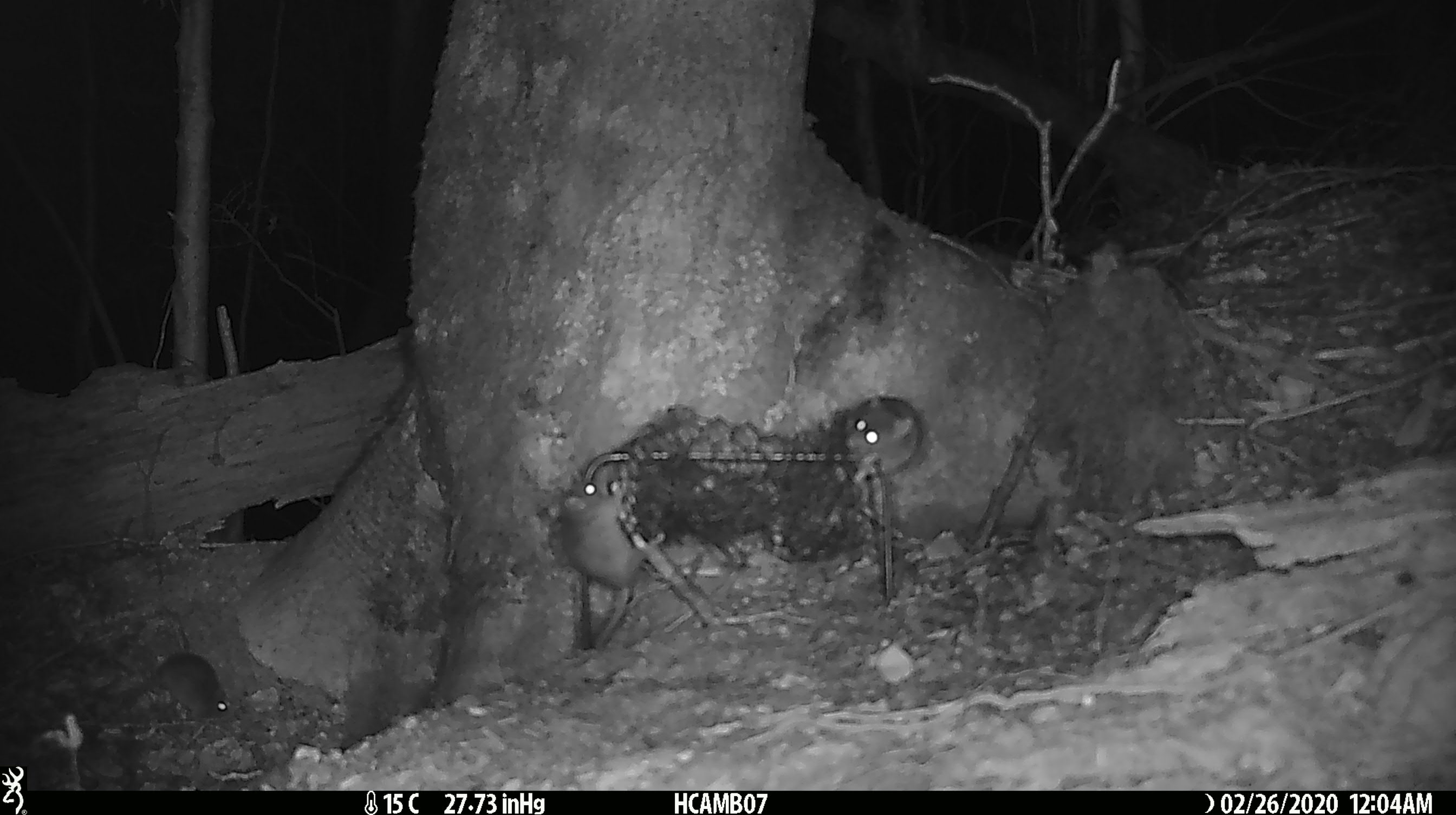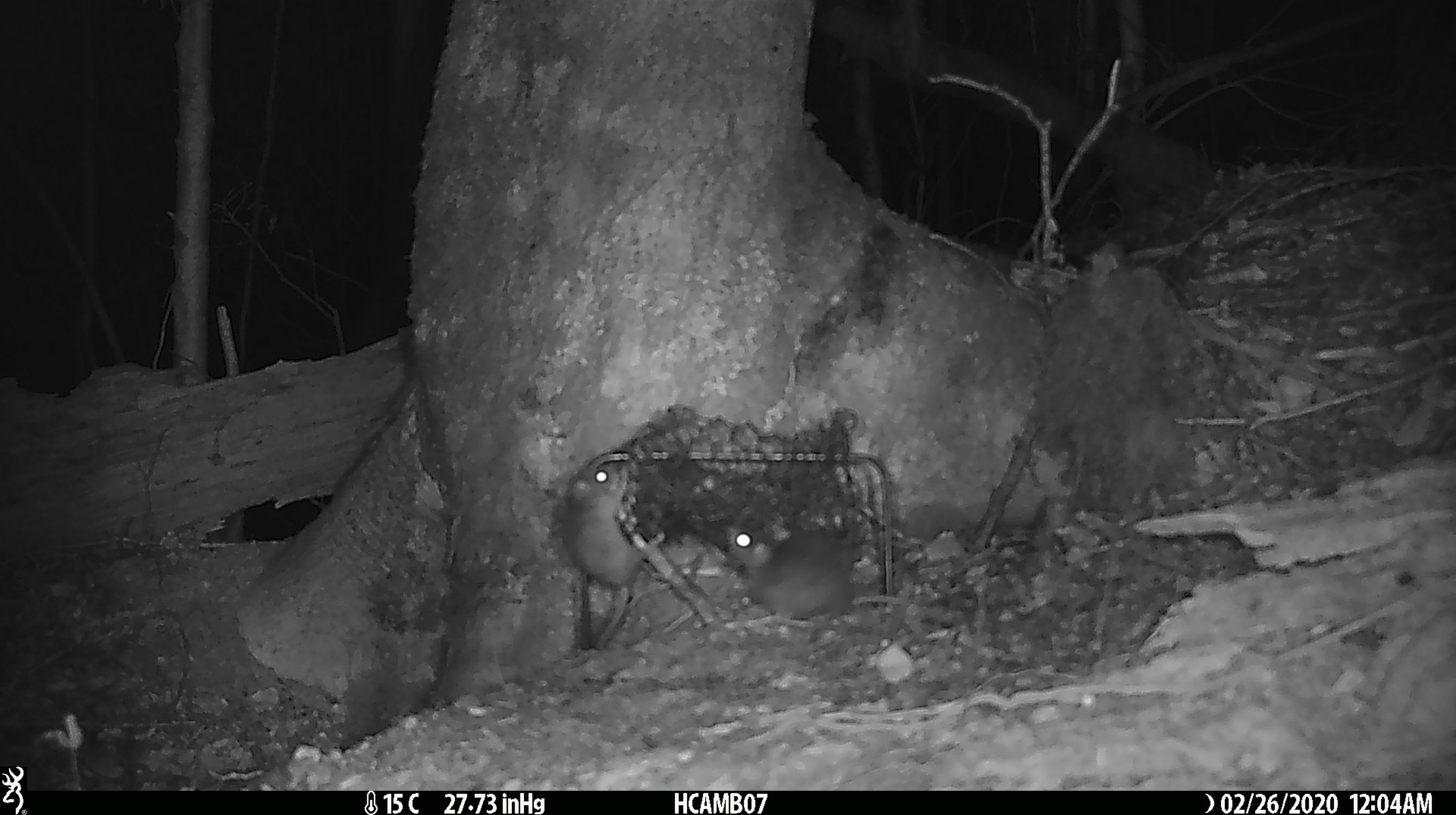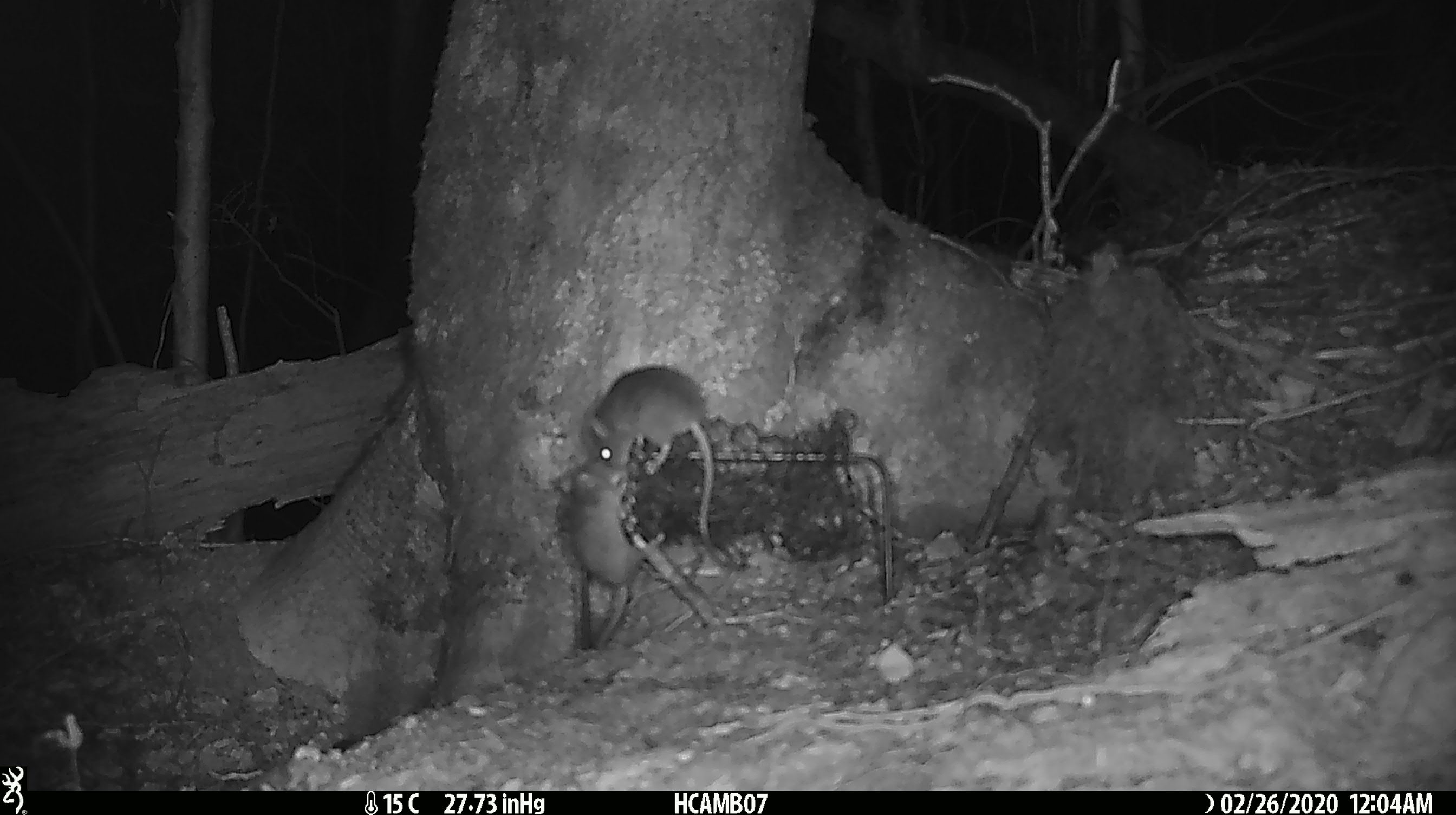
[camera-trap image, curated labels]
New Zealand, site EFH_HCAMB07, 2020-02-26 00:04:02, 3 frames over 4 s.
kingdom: Animalia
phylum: Chordata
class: Mammalia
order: Rodentia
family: Muridae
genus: Mus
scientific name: Mus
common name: mouse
Mouse (Mus).